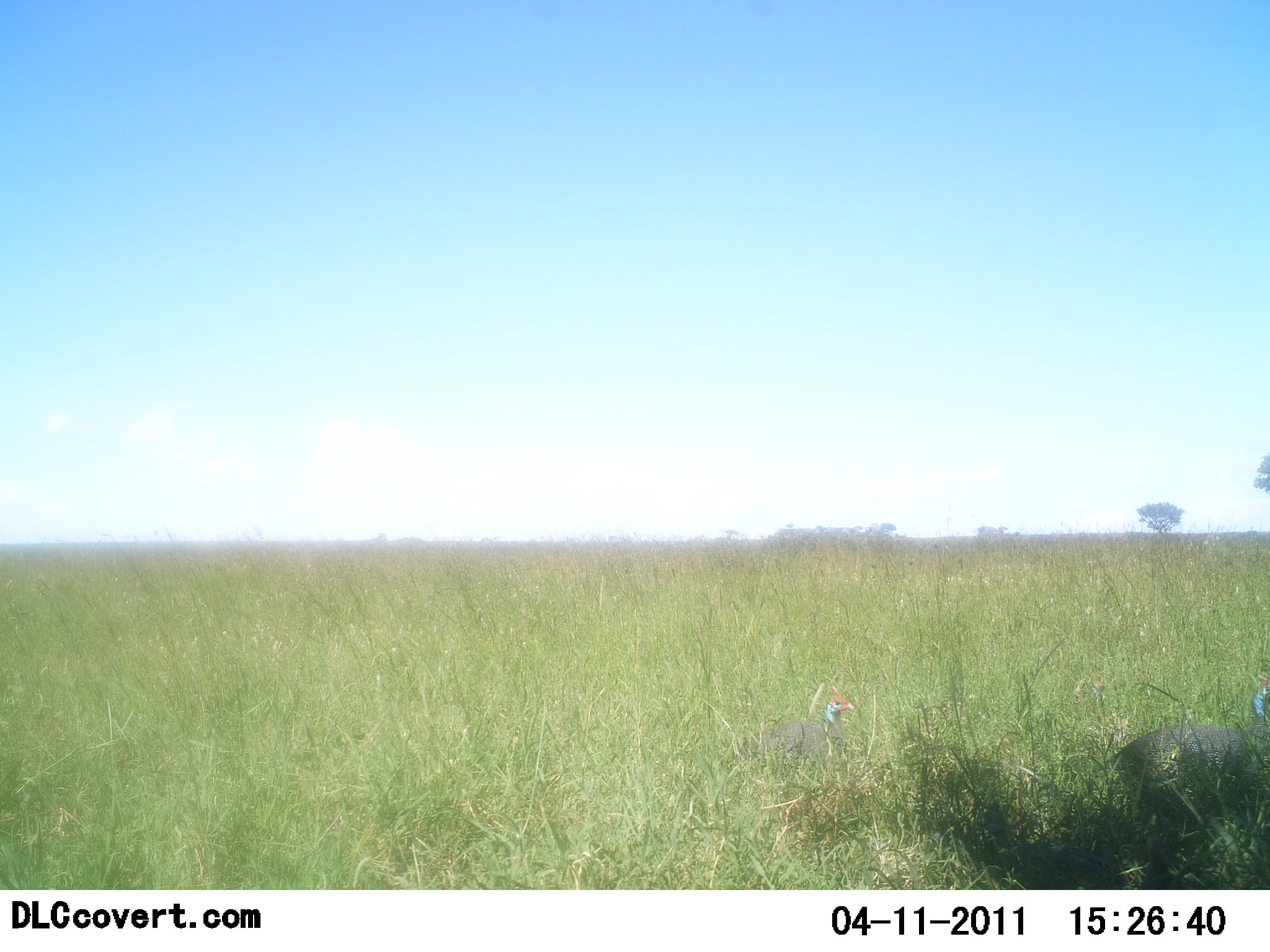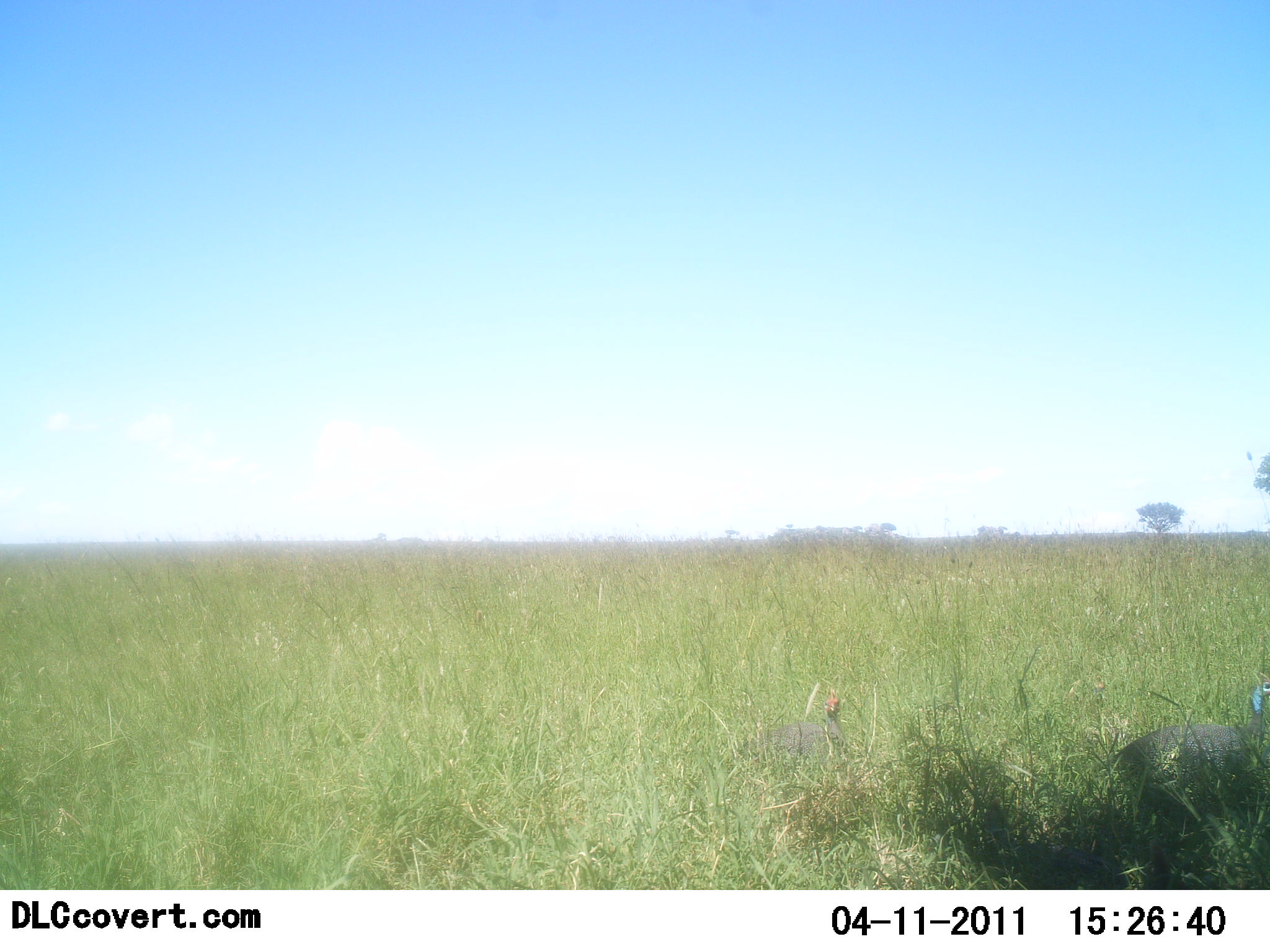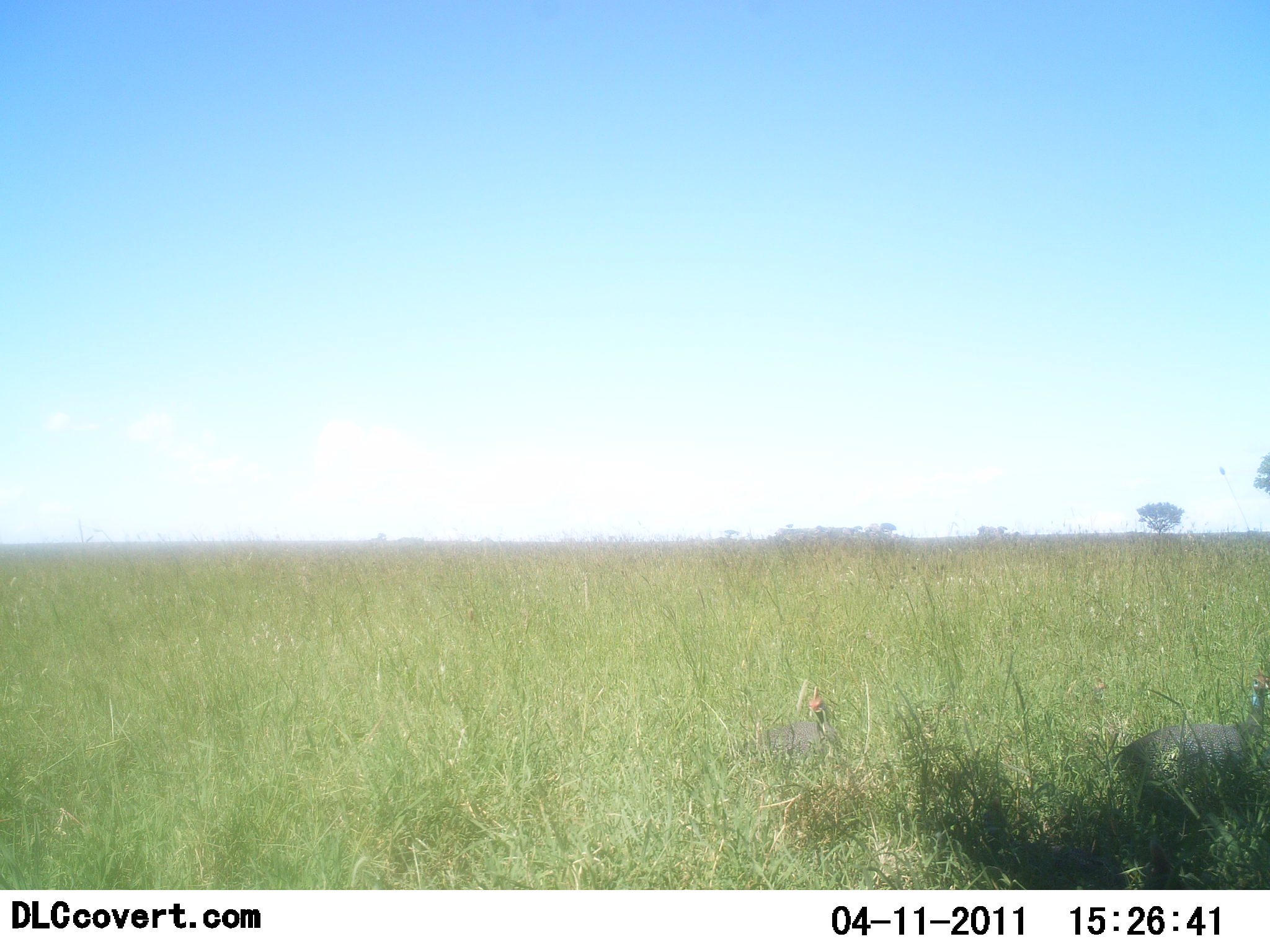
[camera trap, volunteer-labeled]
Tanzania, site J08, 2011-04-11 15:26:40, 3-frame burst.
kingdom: Animalia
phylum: Chordata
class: Aves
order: Galliformes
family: Numididae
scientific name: Numididae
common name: guinea fowl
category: guineafowl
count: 2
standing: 77%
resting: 23%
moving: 0%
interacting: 0%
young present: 0%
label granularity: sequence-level